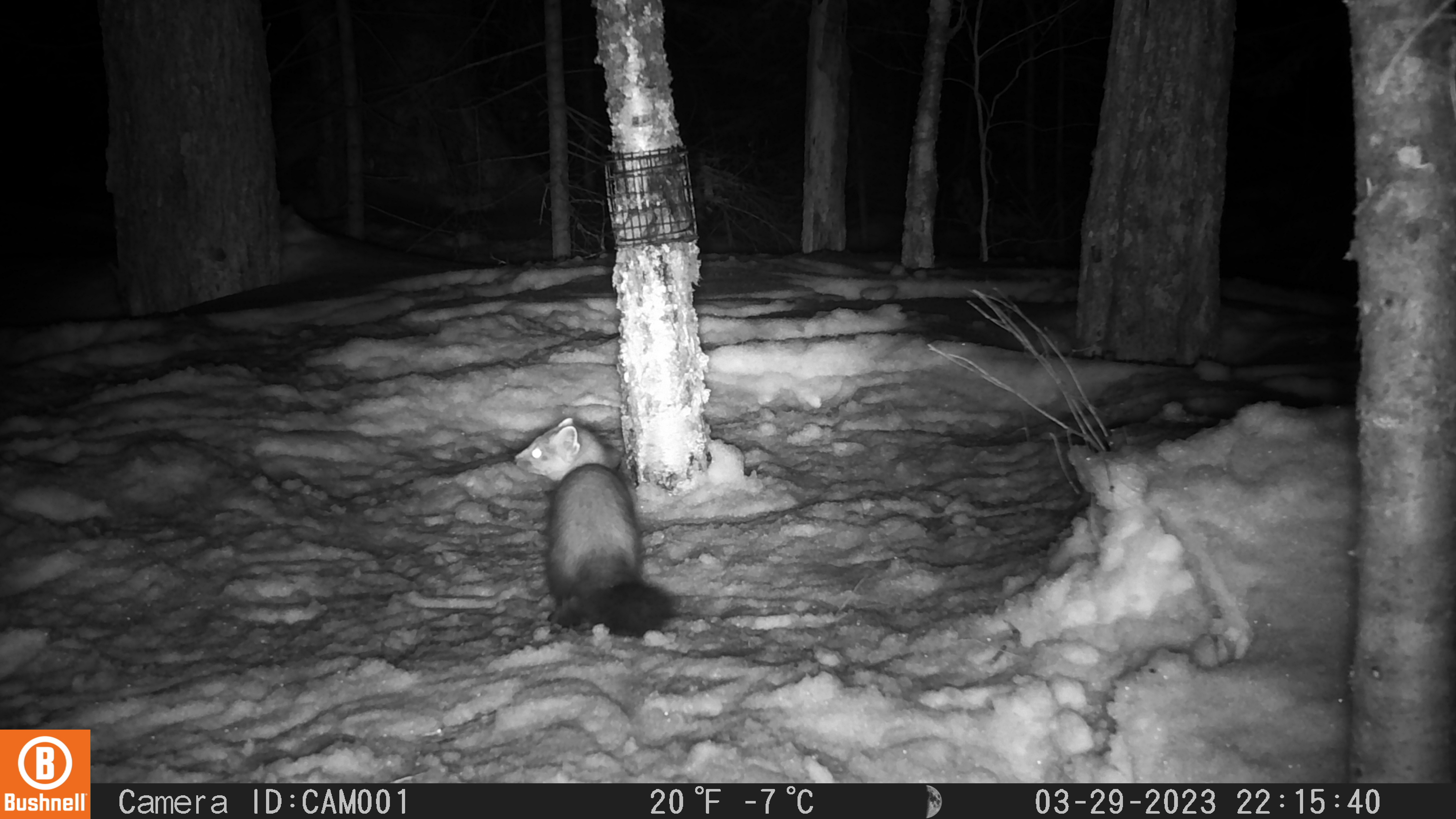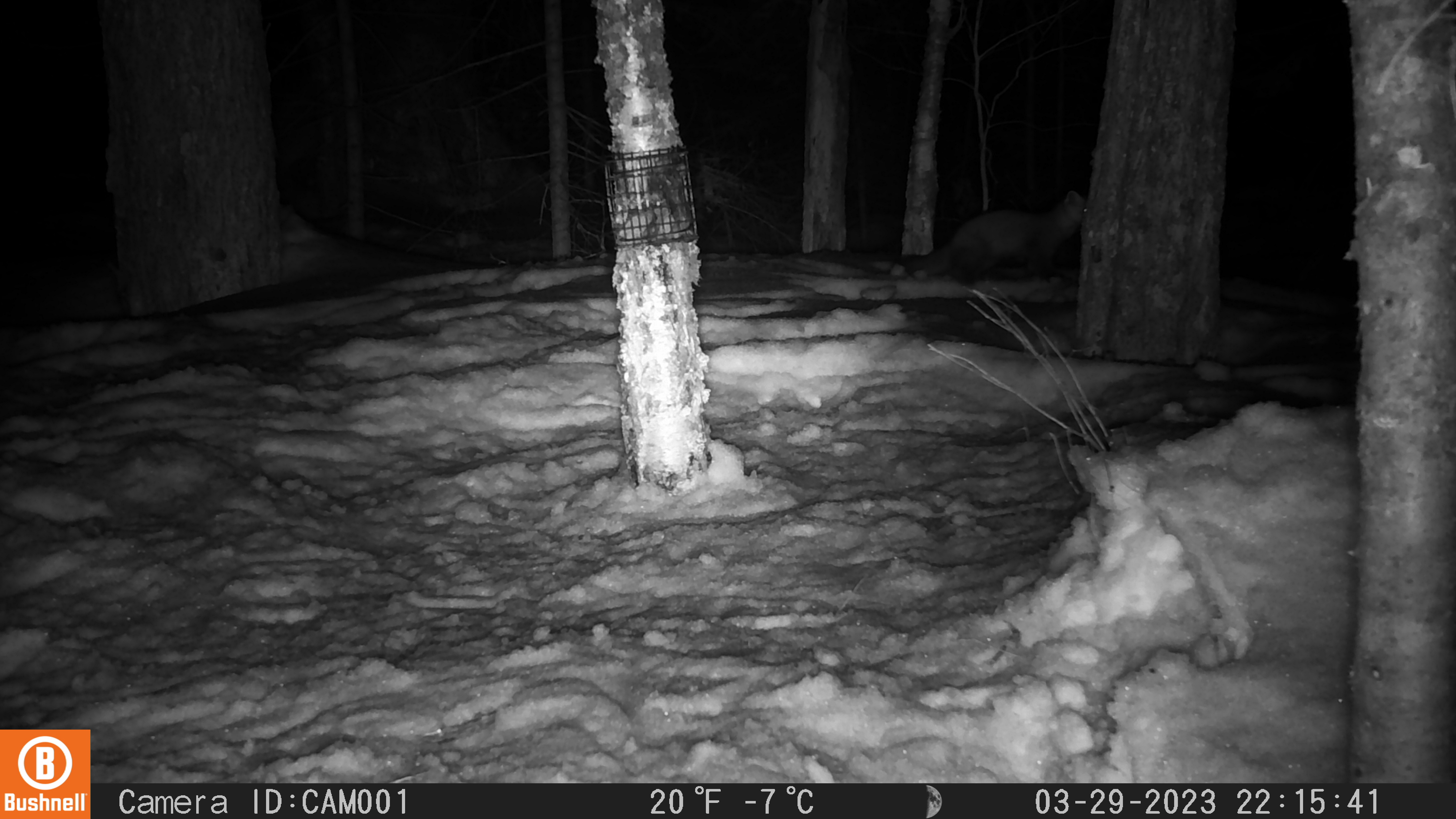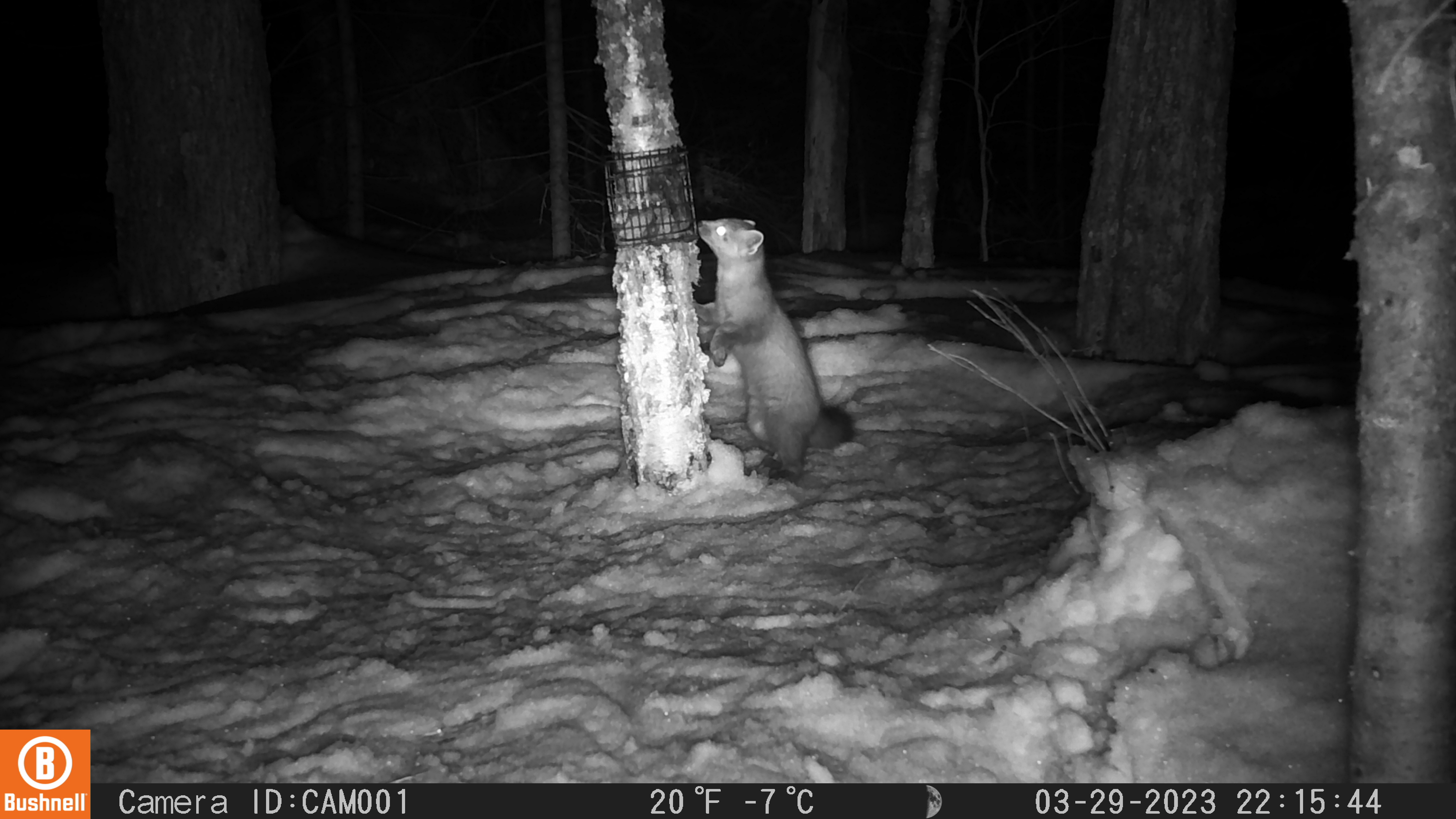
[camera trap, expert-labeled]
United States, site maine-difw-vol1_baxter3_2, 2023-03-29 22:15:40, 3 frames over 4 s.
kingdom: Animalia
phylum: Chordata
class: Mammalia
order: Carnivora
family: Mustelidae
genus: Martes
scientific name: Martes americana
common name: american marten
American marten (Martes americana).